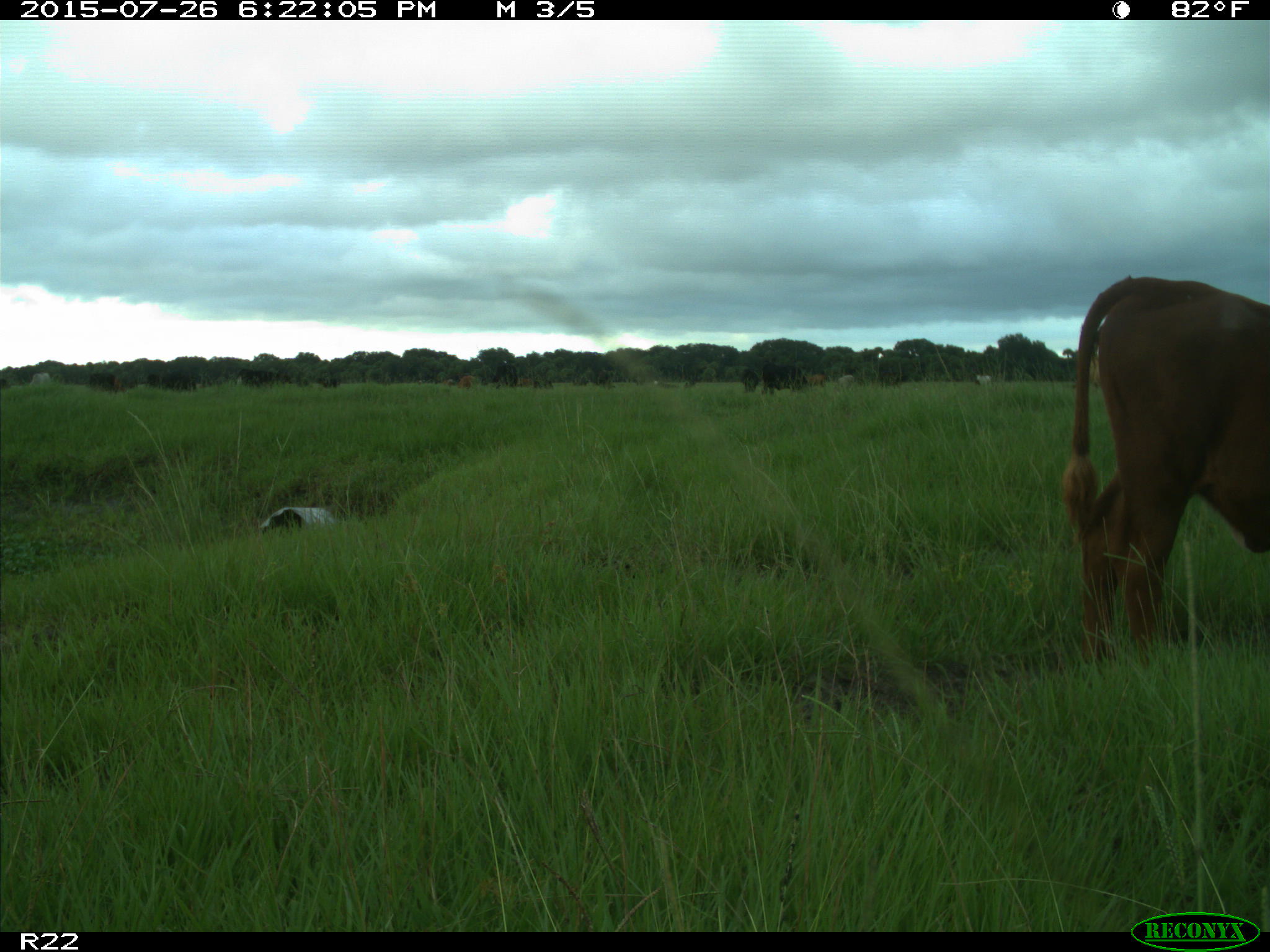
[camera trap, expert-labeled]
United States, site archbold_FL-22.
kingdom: Animalia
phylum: Chordata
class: Mammalia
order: Artiodactyla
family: Bovidae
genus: Bos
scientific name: Bos taurus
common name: domestic cow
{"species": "Bos taurus (domestic cow)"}